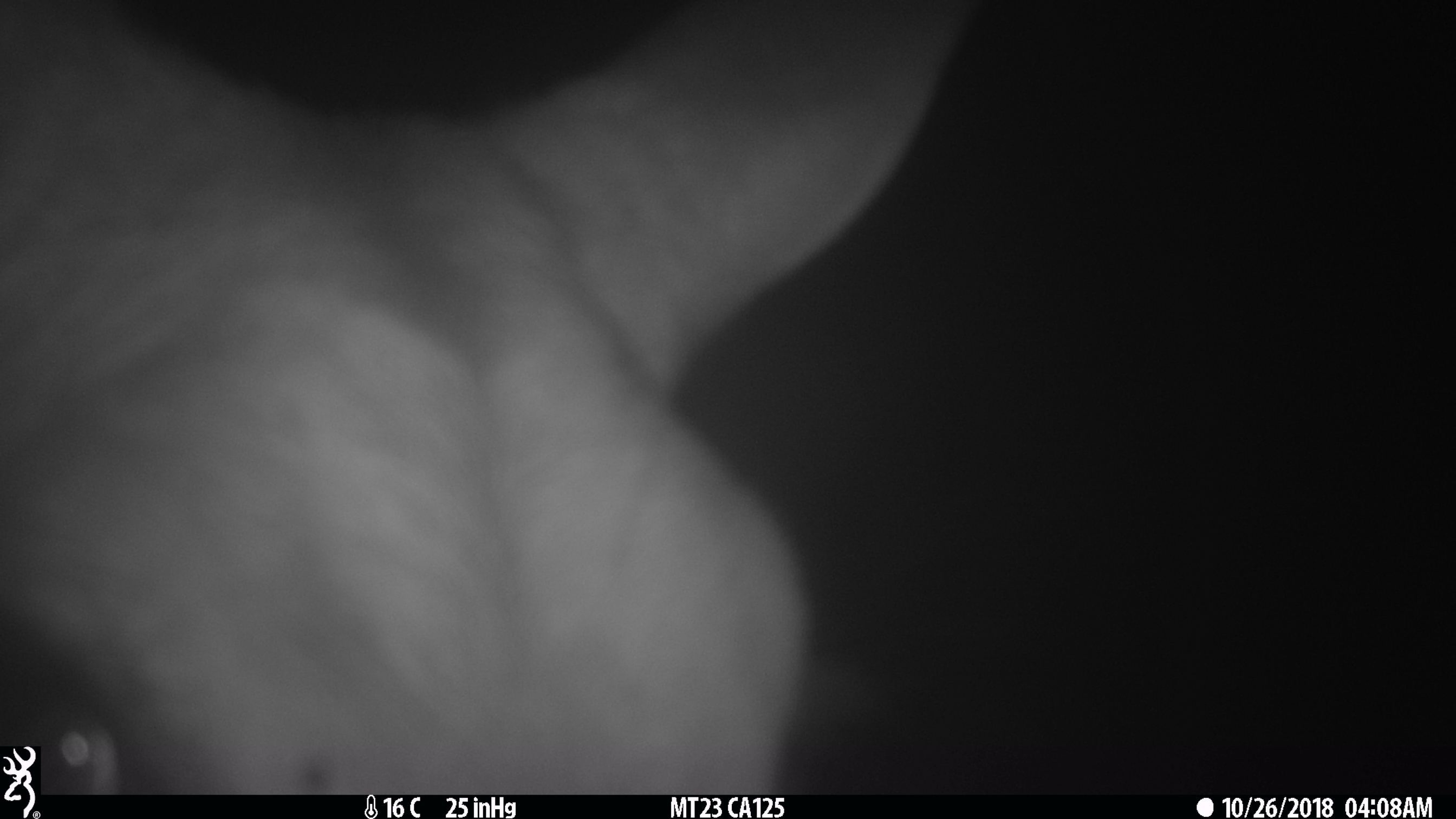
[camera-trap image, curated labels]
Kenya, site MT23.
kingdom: Animalia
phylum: Chordata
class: Mammalia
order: Artiodactyla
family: Bovidae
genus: Tragelaphus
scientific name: Tragelaphus scriptus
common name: bushbuck